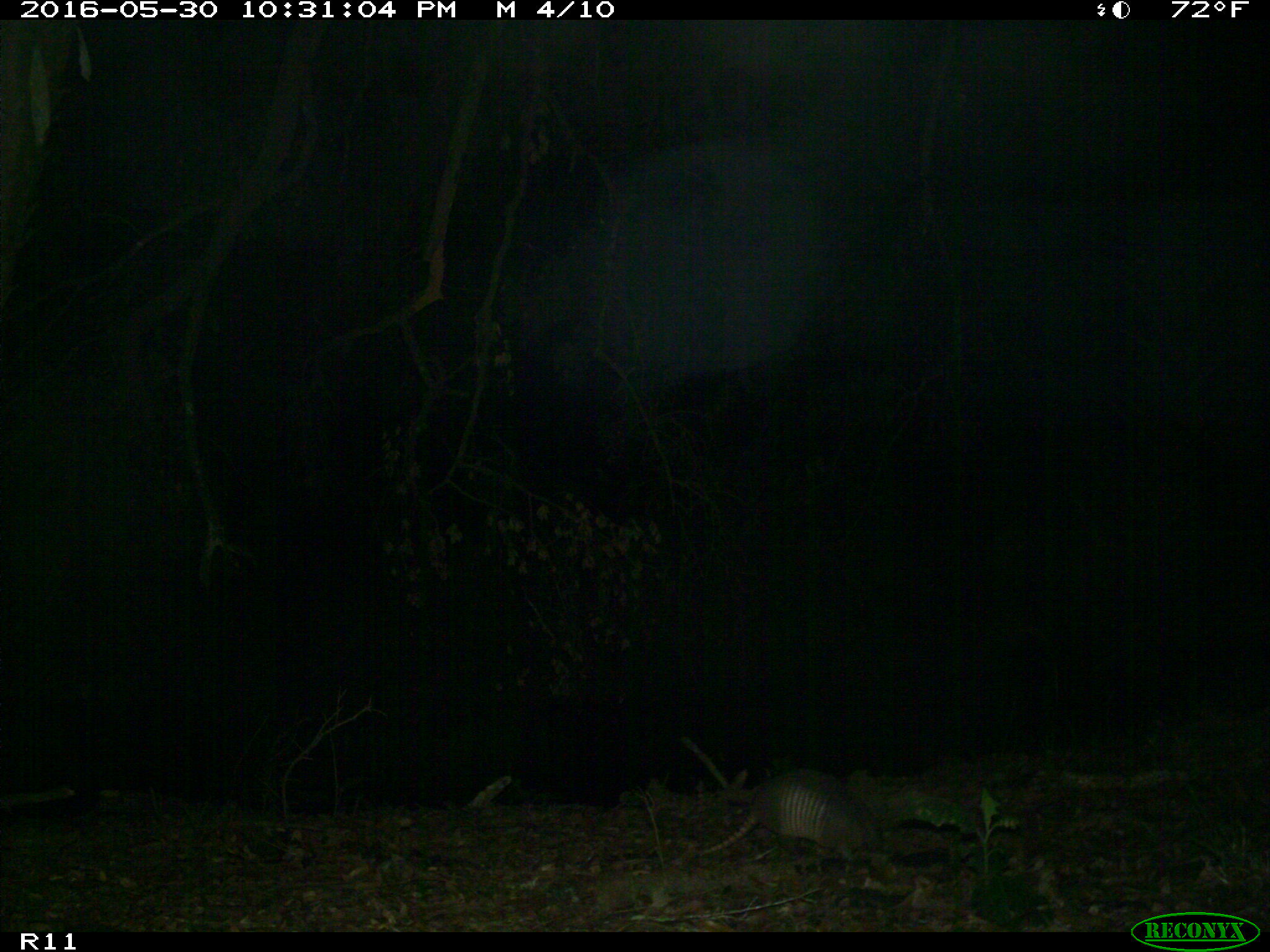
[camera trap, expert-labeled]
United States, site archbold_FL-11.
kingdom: Animalia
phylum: Chordata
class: Mammalia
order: Cingulata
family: Dasypodidae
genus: Dasypus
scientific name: Dasypus novemcinctus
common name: nine-banded armadillo